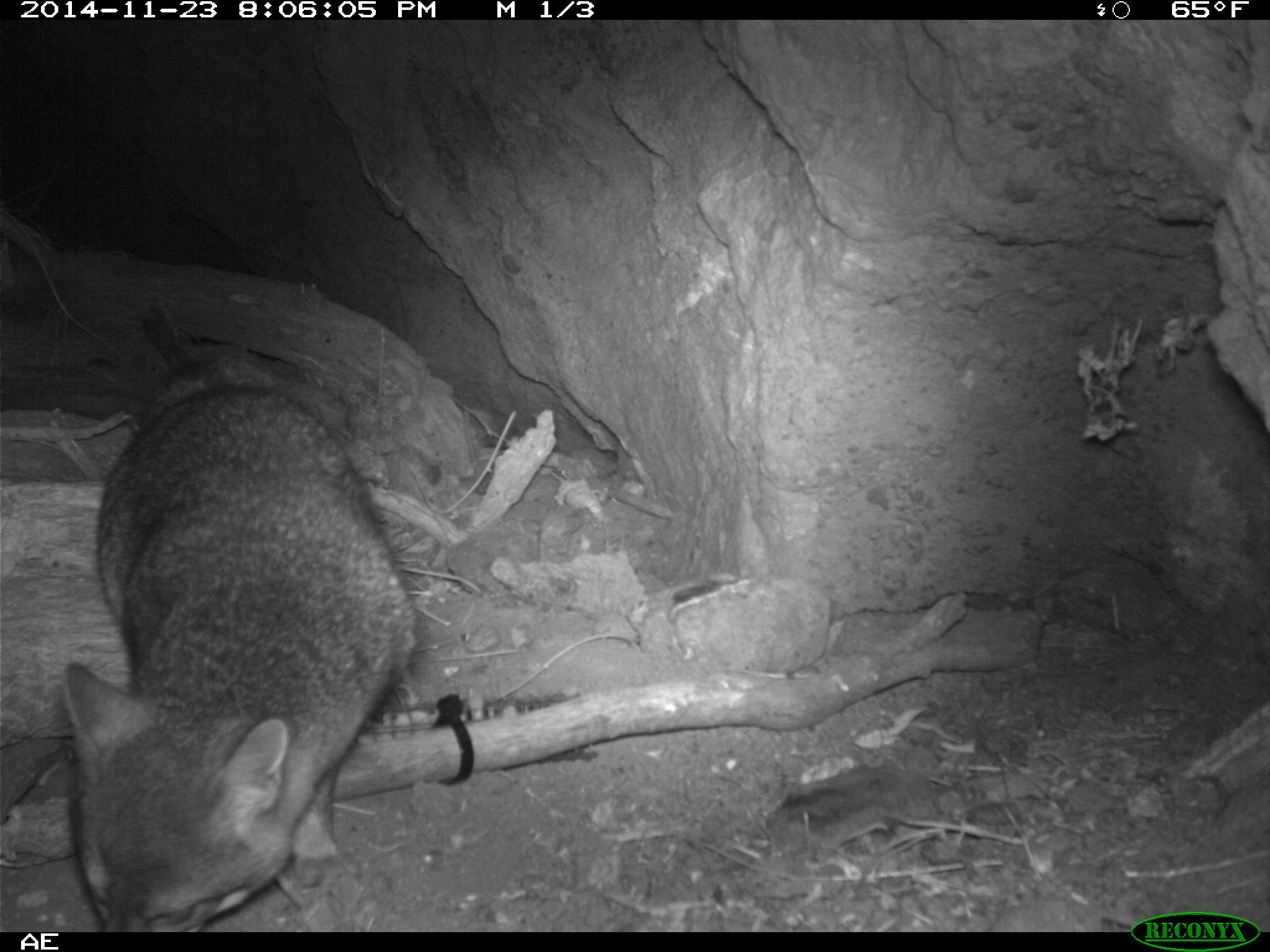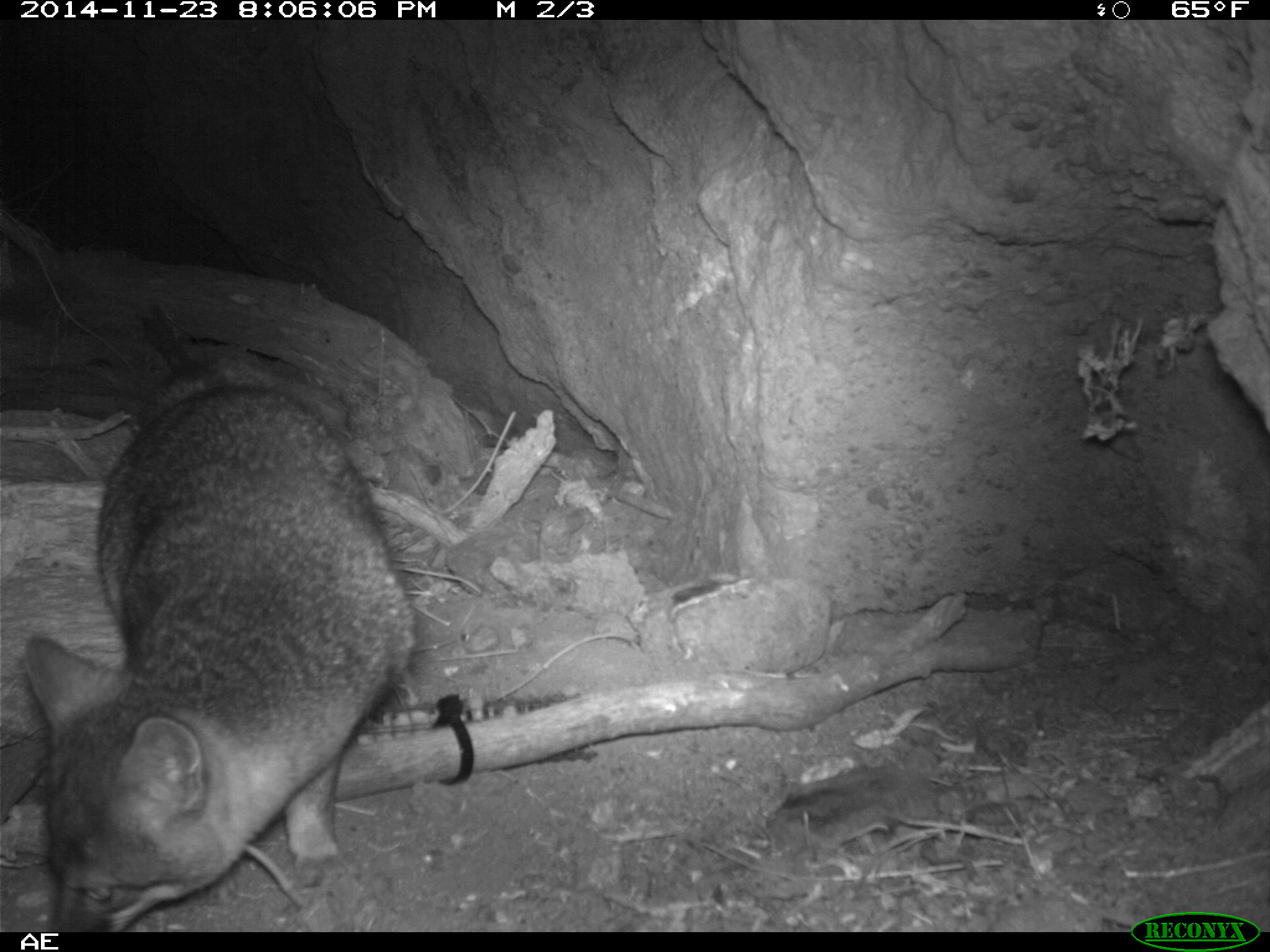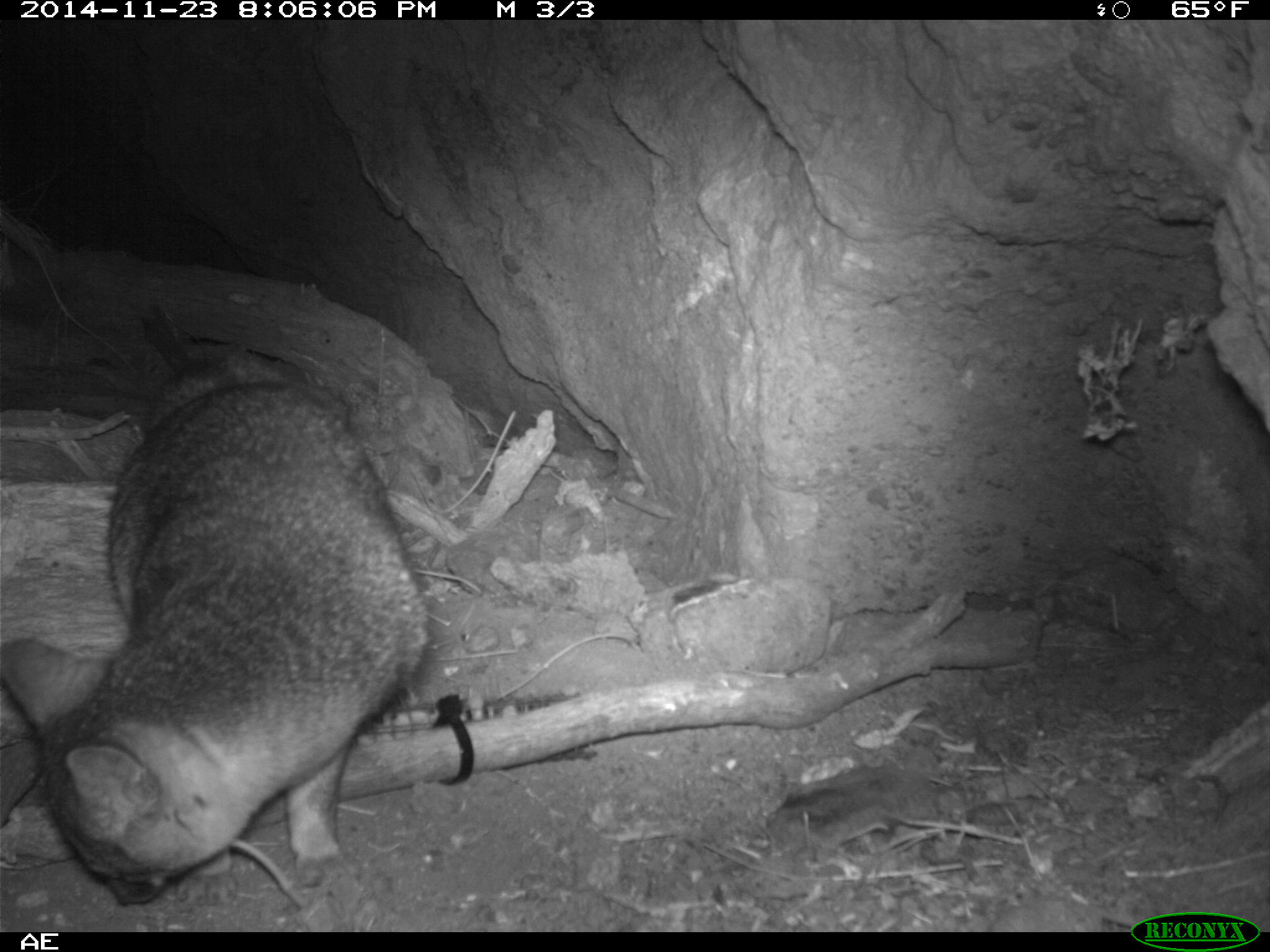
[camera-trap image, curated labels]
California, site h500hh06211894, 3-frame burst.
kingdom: Animalia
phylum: Chordata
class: Mammalia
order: Carnivora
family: Canidae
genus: Urocyon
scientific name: Urocyon littoralis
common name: island fox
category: fox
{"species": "fox (island fox) (Urocyon littoralis)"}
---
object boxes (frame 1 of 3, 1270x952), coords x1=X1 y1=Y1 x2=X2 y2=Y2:
fox: x1=61 y1=355 x2=414 y2=933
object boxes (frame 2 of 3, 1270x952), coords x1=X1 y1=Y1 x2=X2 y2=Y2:
fox: x1=23 y1=347 x2=417 y2=932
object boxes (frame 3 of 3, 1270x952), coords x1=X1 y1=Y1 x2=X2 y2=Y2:
fox: x1=0 y1=343 x2=426 y2=907